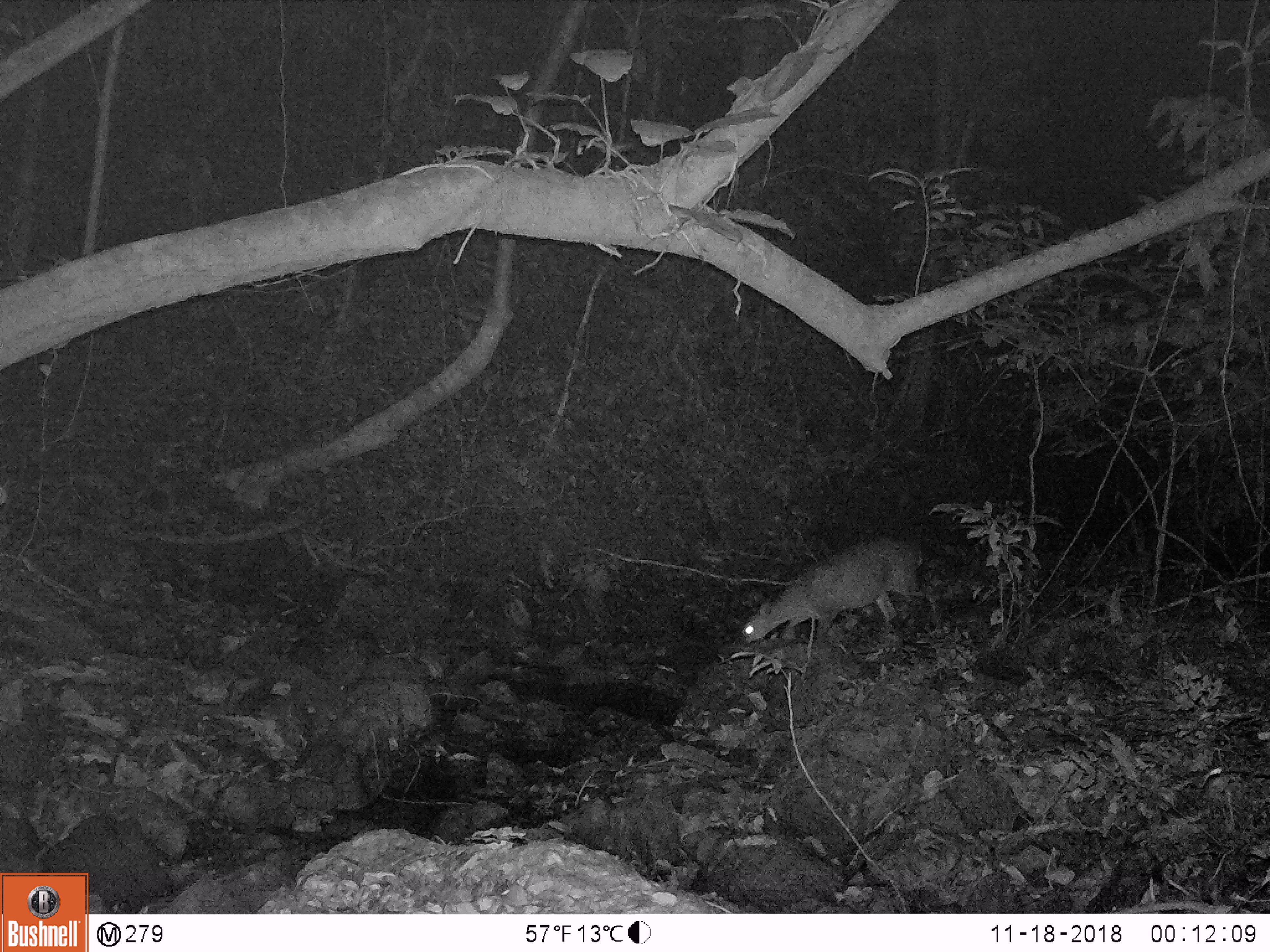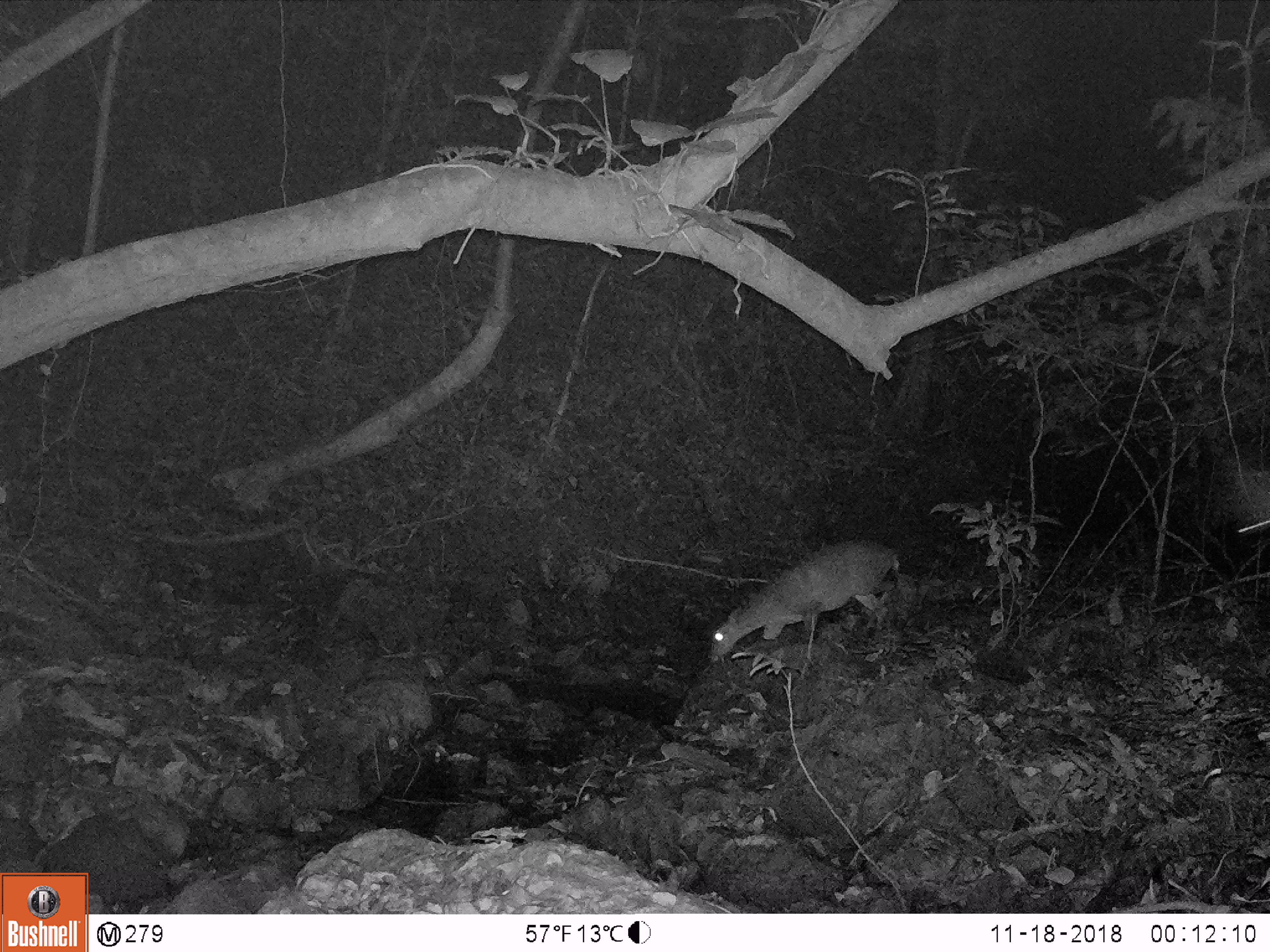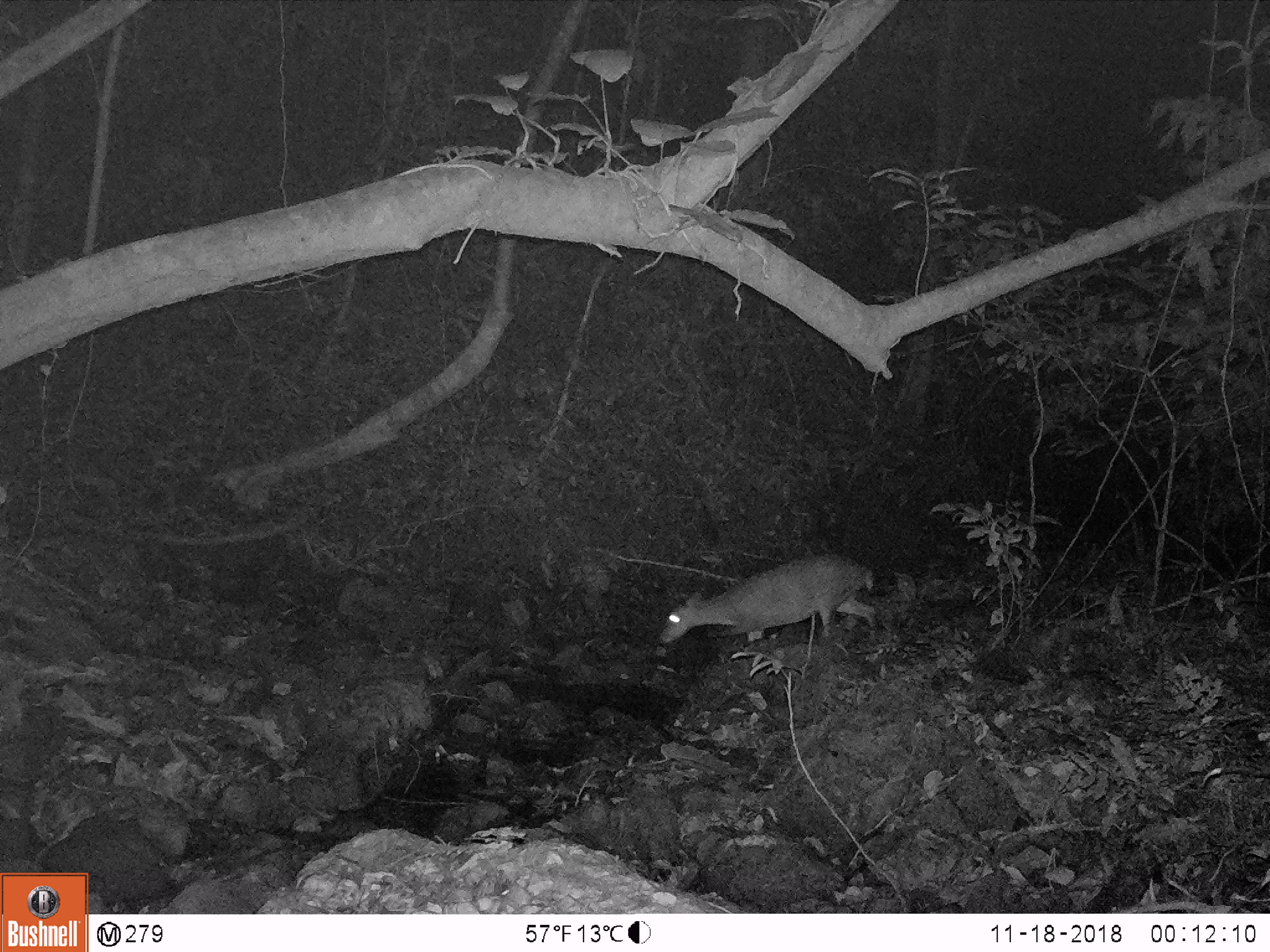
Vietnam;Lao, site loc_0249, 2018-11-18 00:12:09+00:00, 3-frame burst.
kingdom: Animalia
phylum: Chordata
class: Mammalia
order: Artiodactyla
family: Cervidae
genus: Muntiacus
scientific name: Muntiacus vuquangensis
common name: large-antlered muntjac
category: large antlered muntjac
Large antlered muntjac (large-antlered muntjac) (Muntiacus vuquangensis). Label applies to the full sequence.